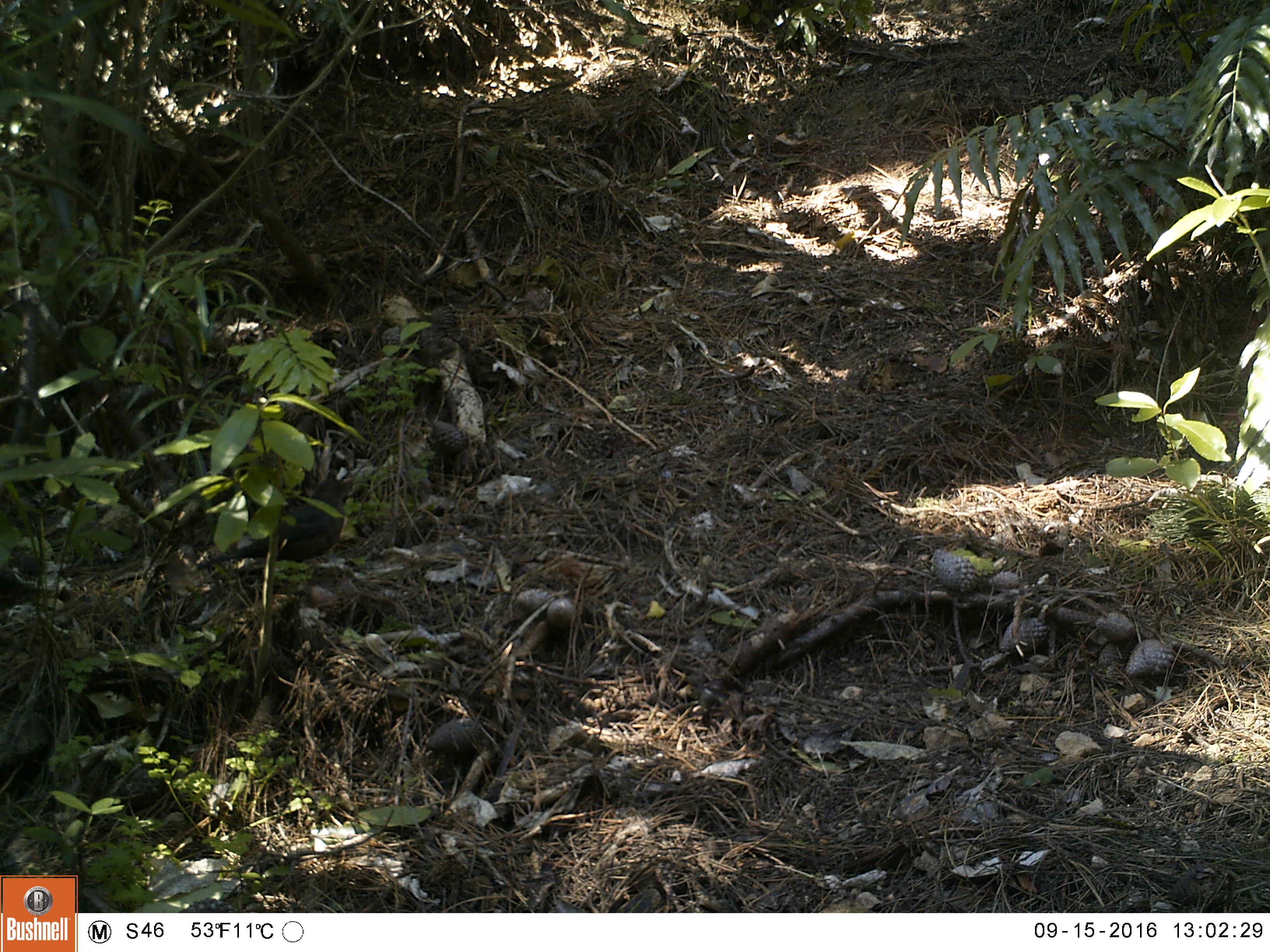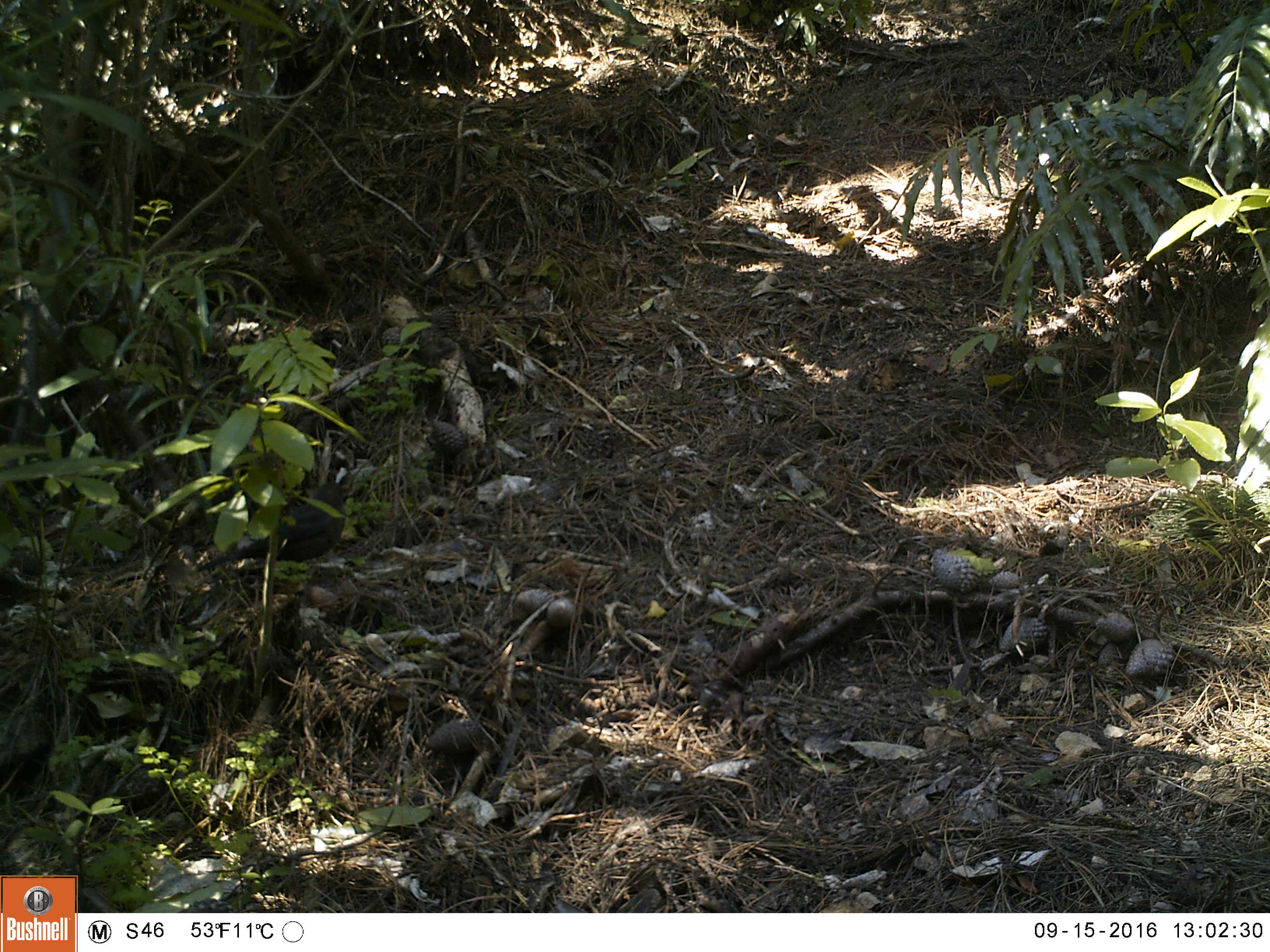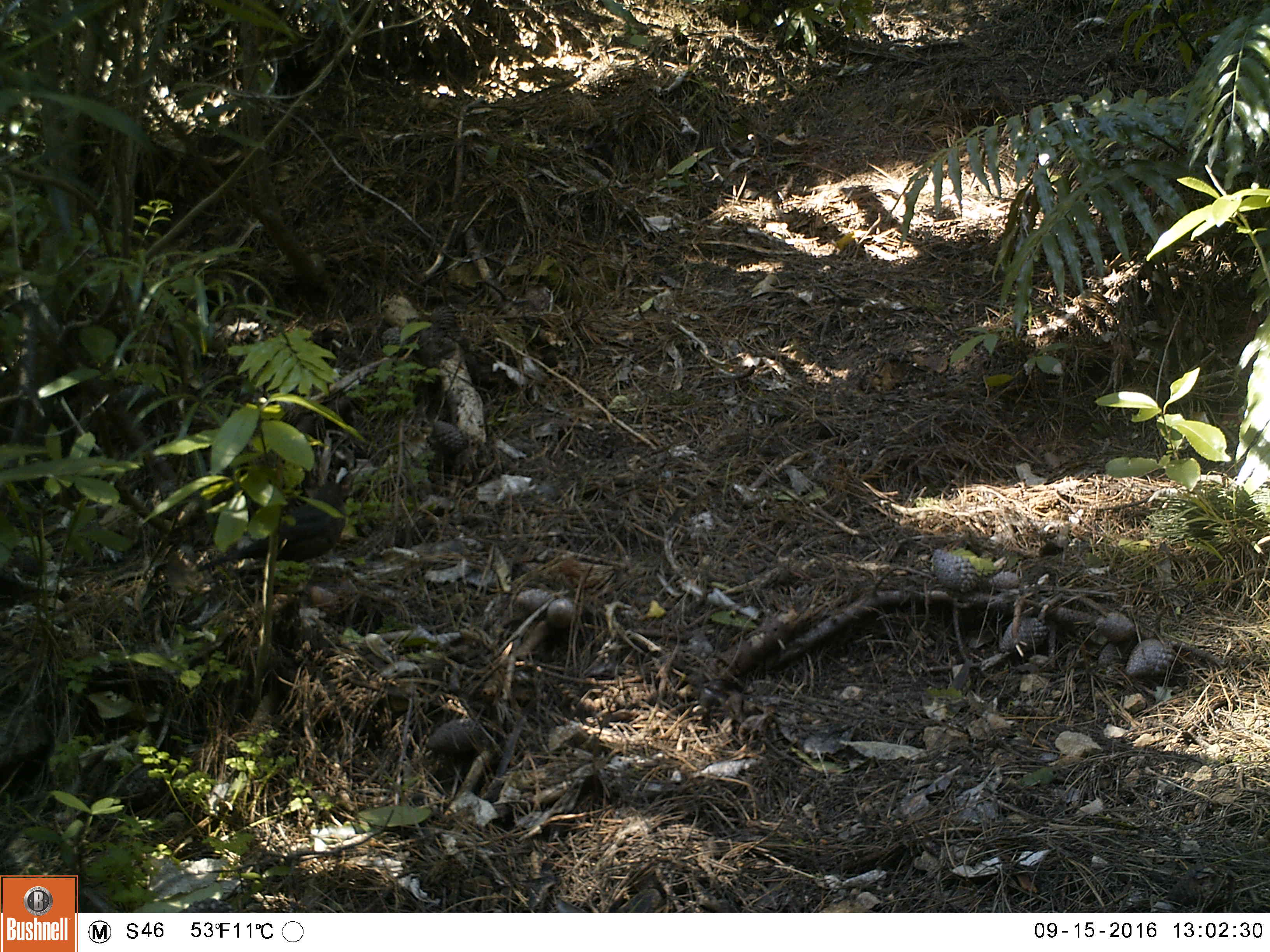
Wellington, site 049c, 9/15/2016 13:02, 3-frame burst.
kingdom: Animalia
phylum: Chordata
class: Aves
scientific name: Aves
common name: bird